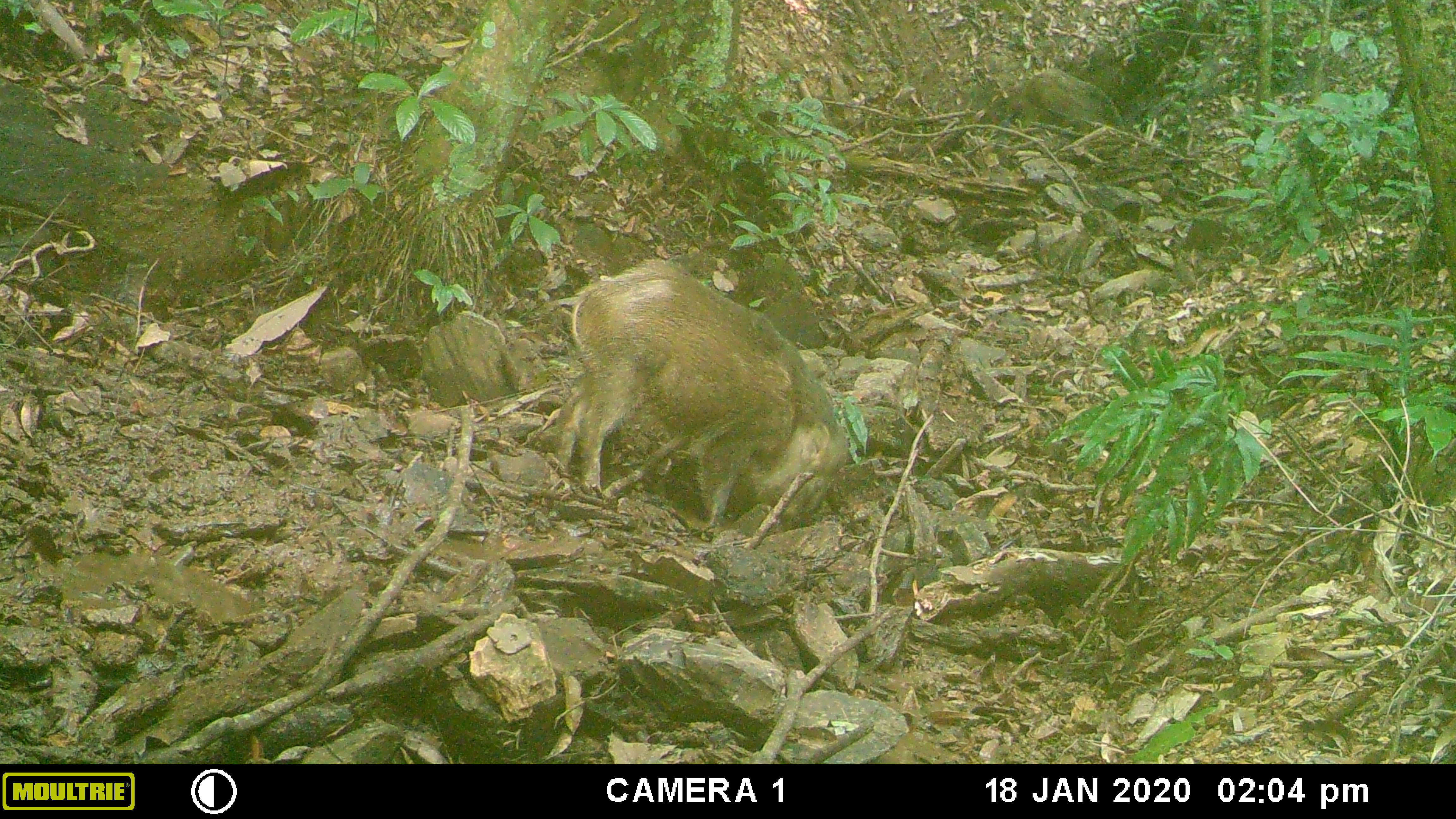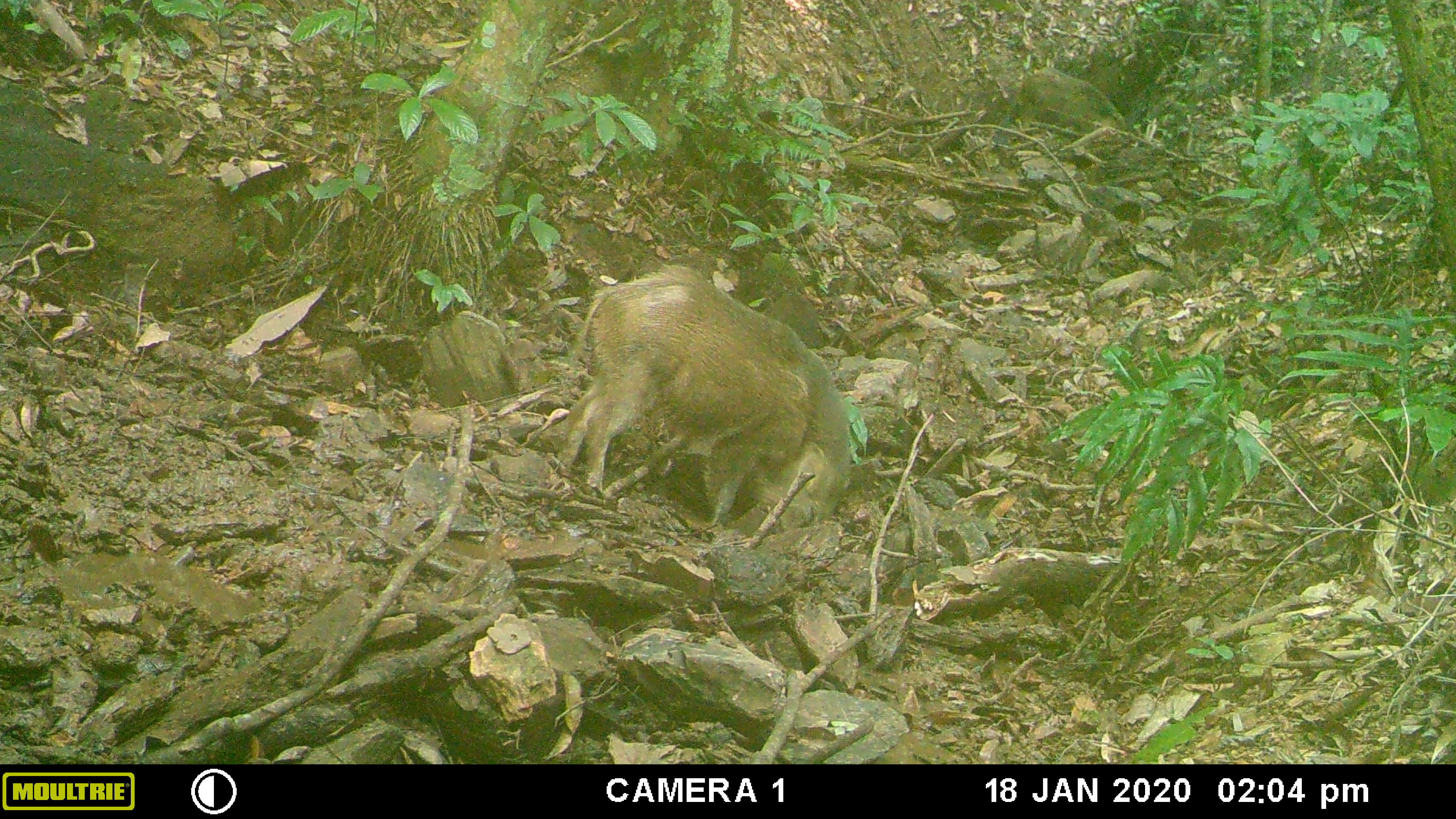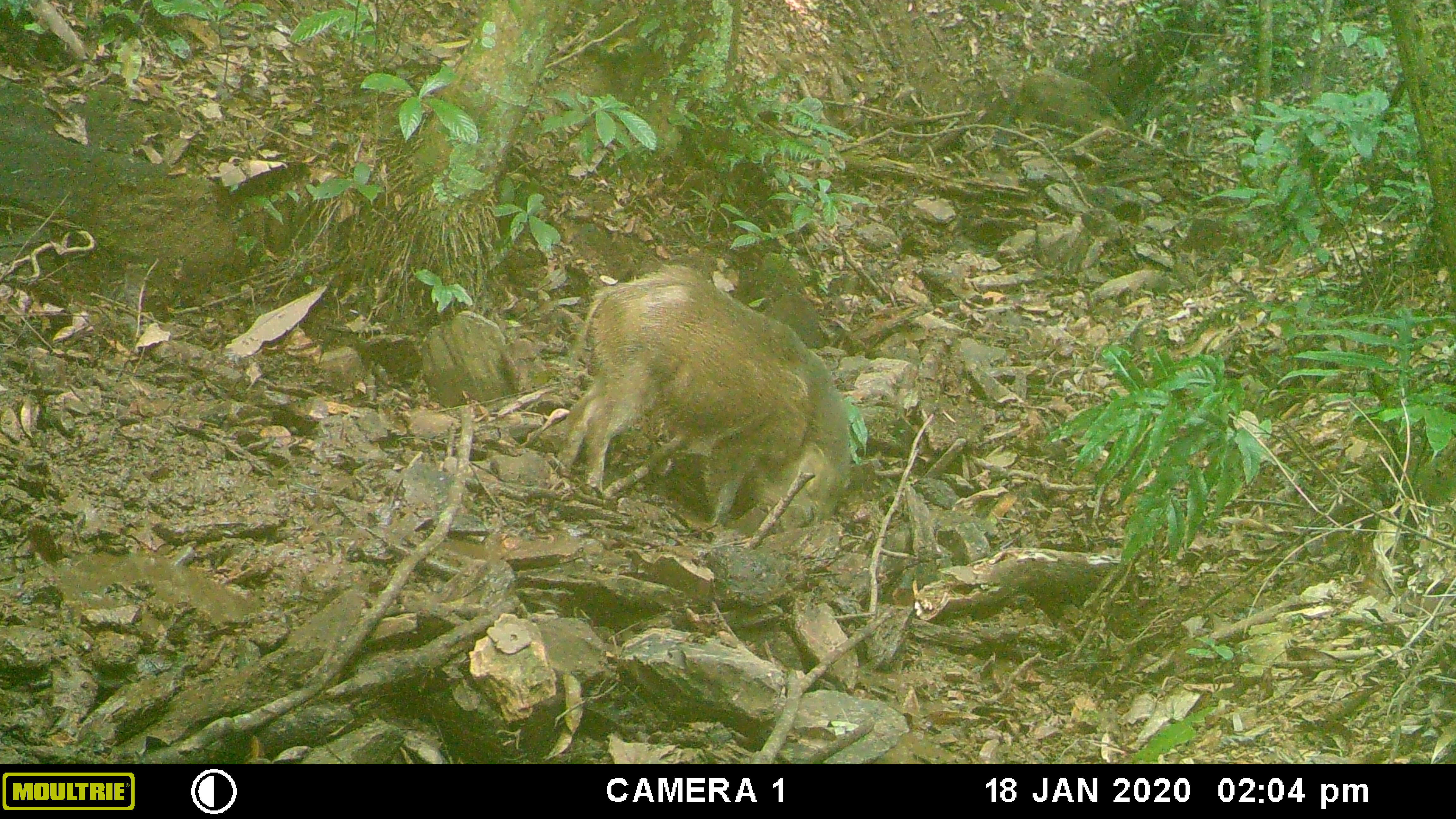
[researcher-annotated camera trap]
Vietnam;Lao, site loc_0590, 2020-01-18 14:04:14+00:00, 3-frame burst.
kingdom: Animalia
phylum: Chordata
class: Mammalia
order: Artiodactyla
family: Suidae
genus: Sus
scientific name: Sus scrofa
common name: eurasian wild pig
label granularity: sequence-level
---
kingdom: Animalia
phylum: Chordata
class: Aves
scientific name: Aves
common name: bird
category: unidentified bird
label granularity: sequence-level